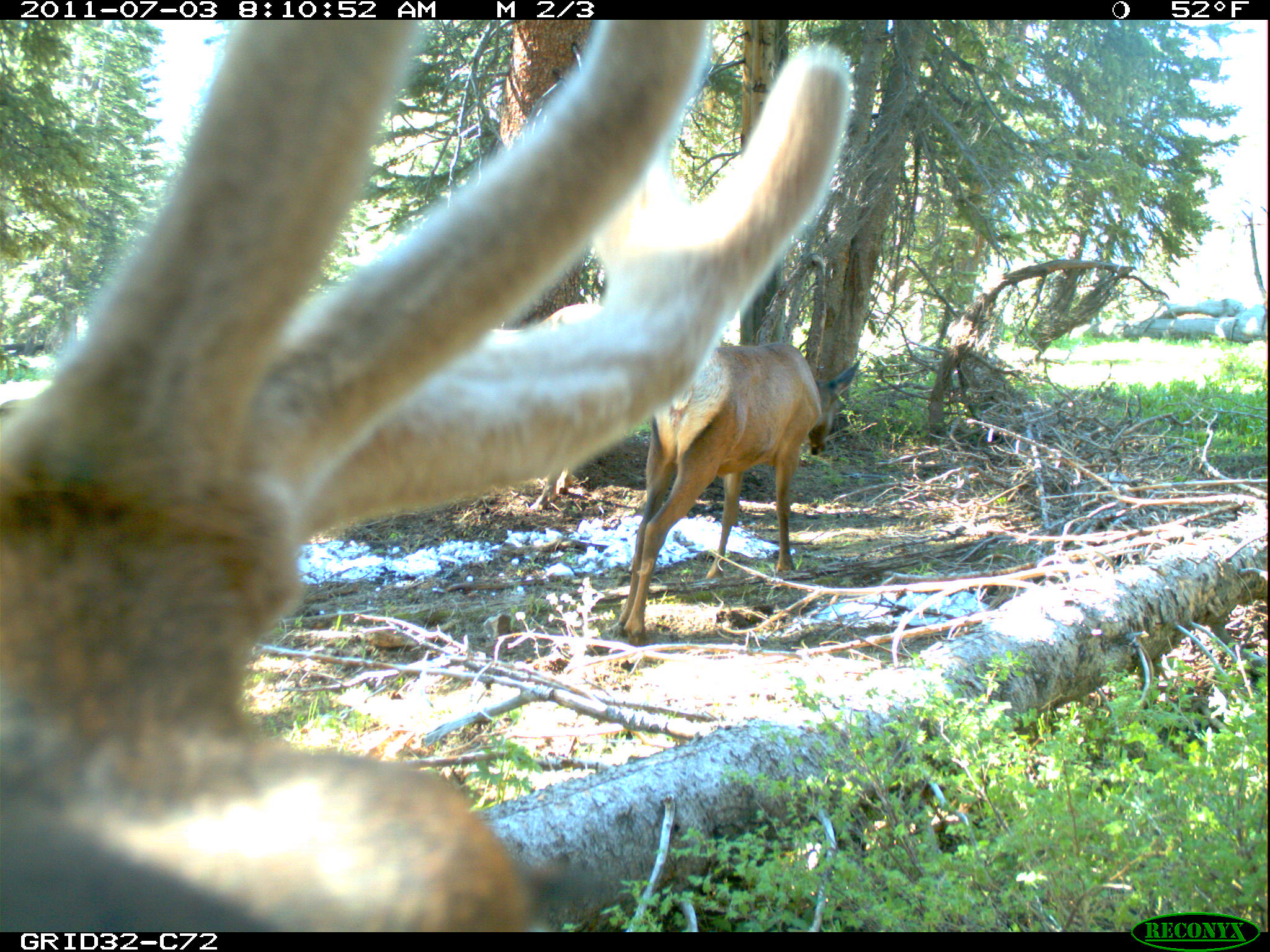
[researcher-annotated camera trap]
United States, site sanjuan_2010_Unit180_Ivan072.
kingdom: Animalia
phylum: Chordata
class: Mammalia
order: Artiodactyla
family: Cervidae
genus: Cervus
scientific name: Cervus elaphus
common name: red deer